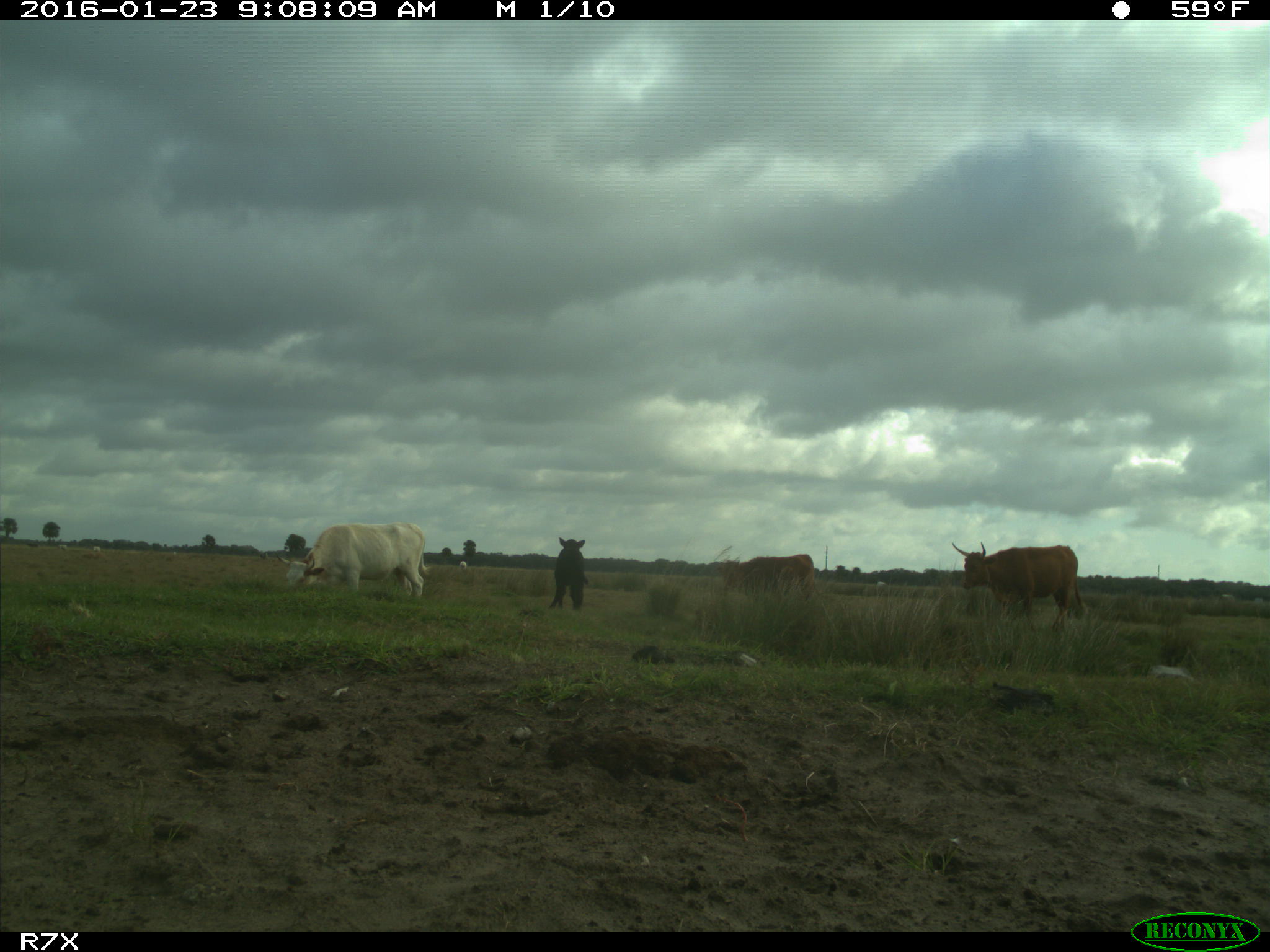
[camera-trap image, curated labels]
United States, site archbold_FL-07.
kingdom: Animalia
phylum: Chordata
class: Mammalia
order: Artiodactyla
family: Bovidae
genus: Bos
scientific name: Bos taurus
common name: domestic cow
Bos taurus (domestic cow).